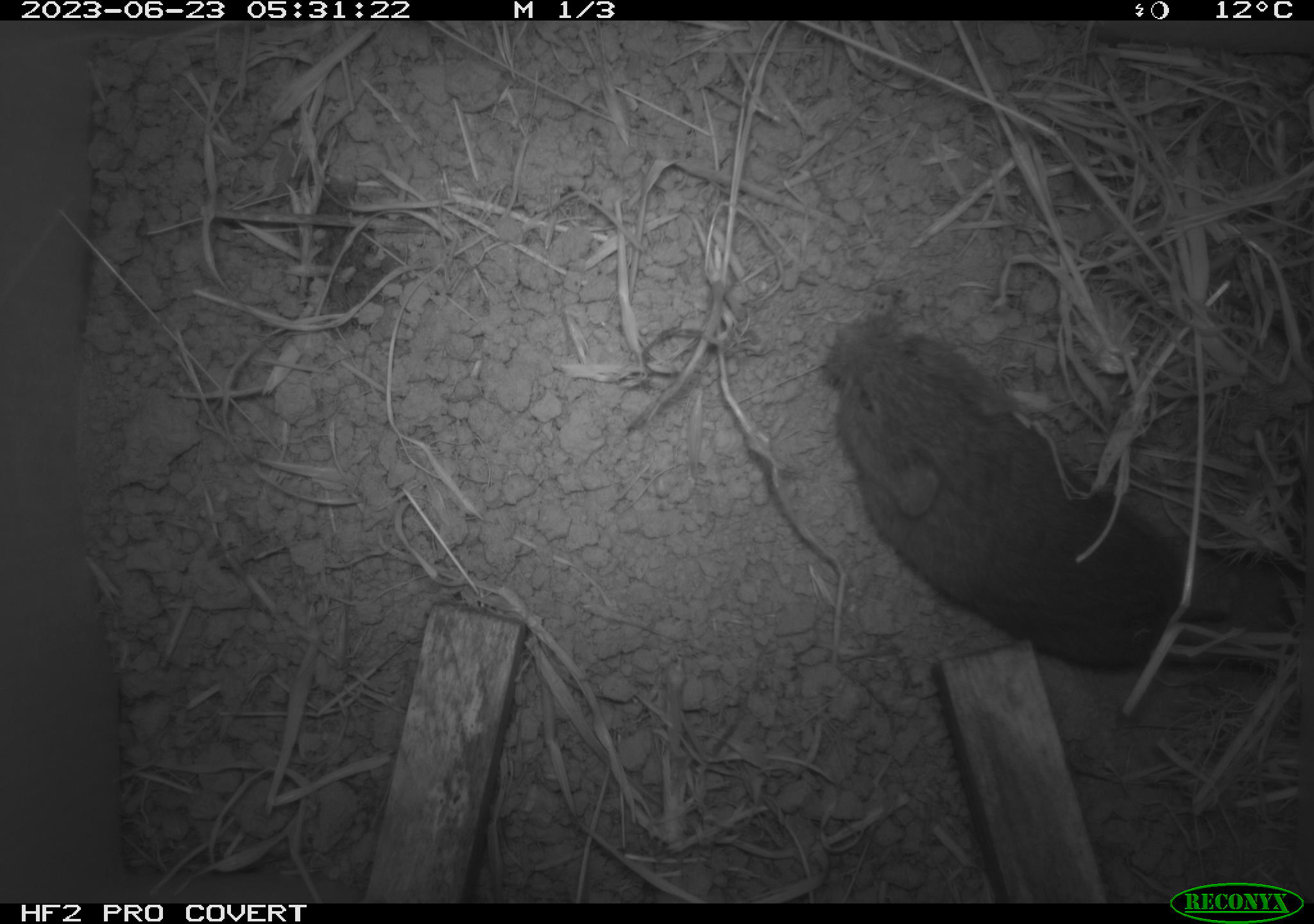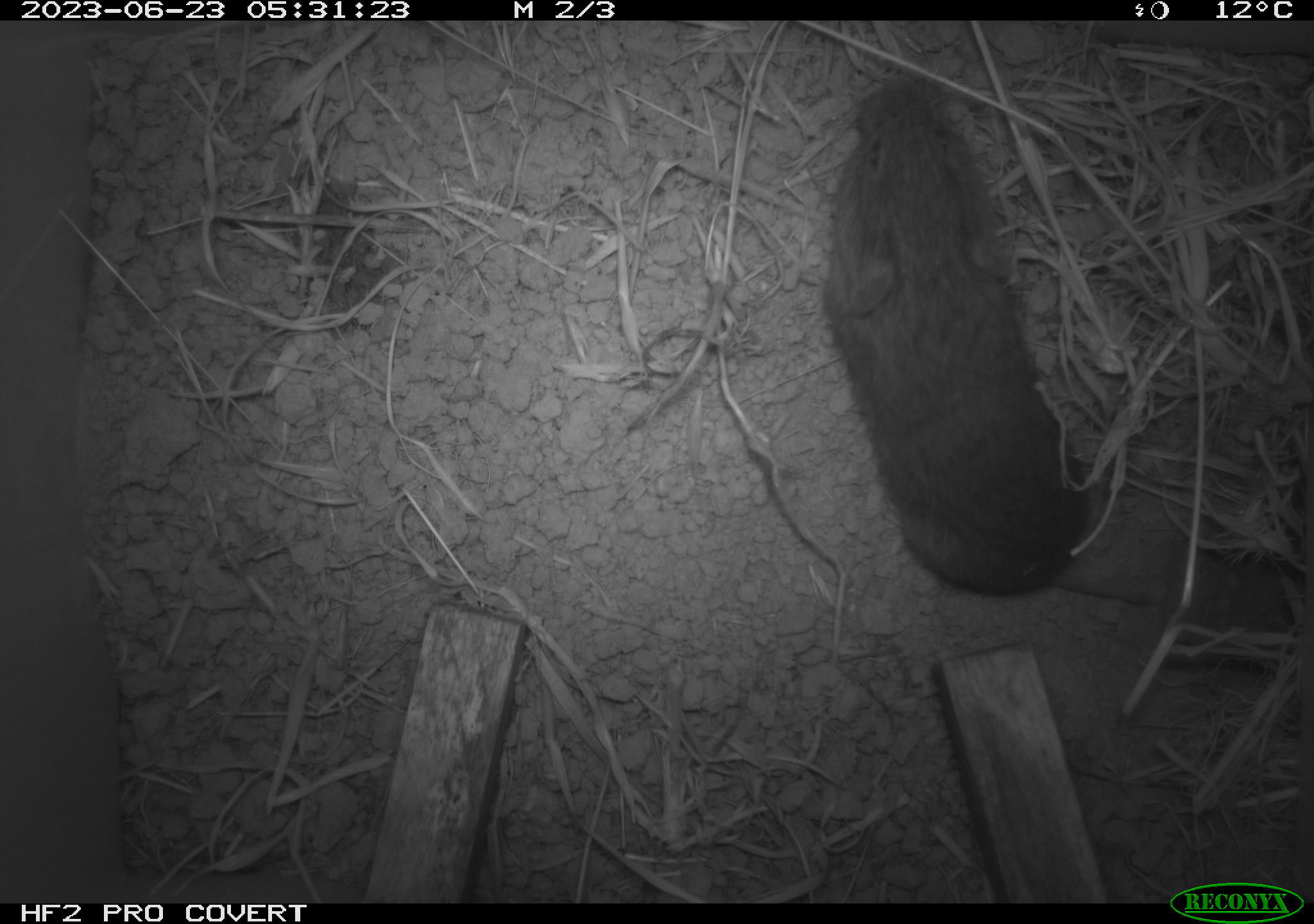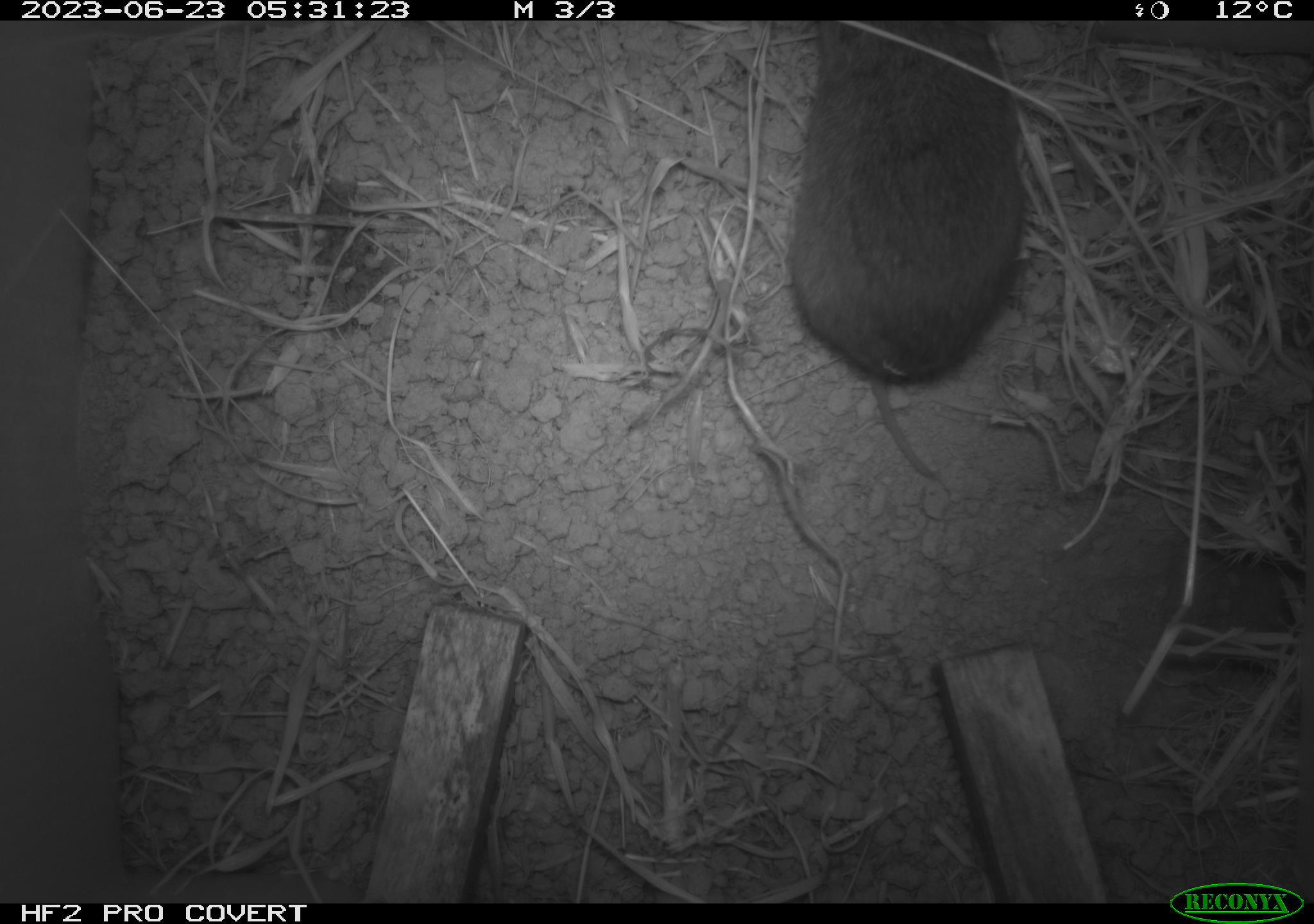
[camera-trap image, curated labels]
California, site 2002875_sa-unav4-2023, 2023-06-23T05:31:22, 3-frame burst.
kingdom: Animalia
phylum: Chordata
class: Mammalia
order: Rodentia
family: Cricetidae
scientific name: Arvicolinae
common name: voles, lemmings, and muskrats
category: arvicolinae subfamily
Arvicolinae subfamily (voles, lemmings, and muskrats) (Arvicolinae).